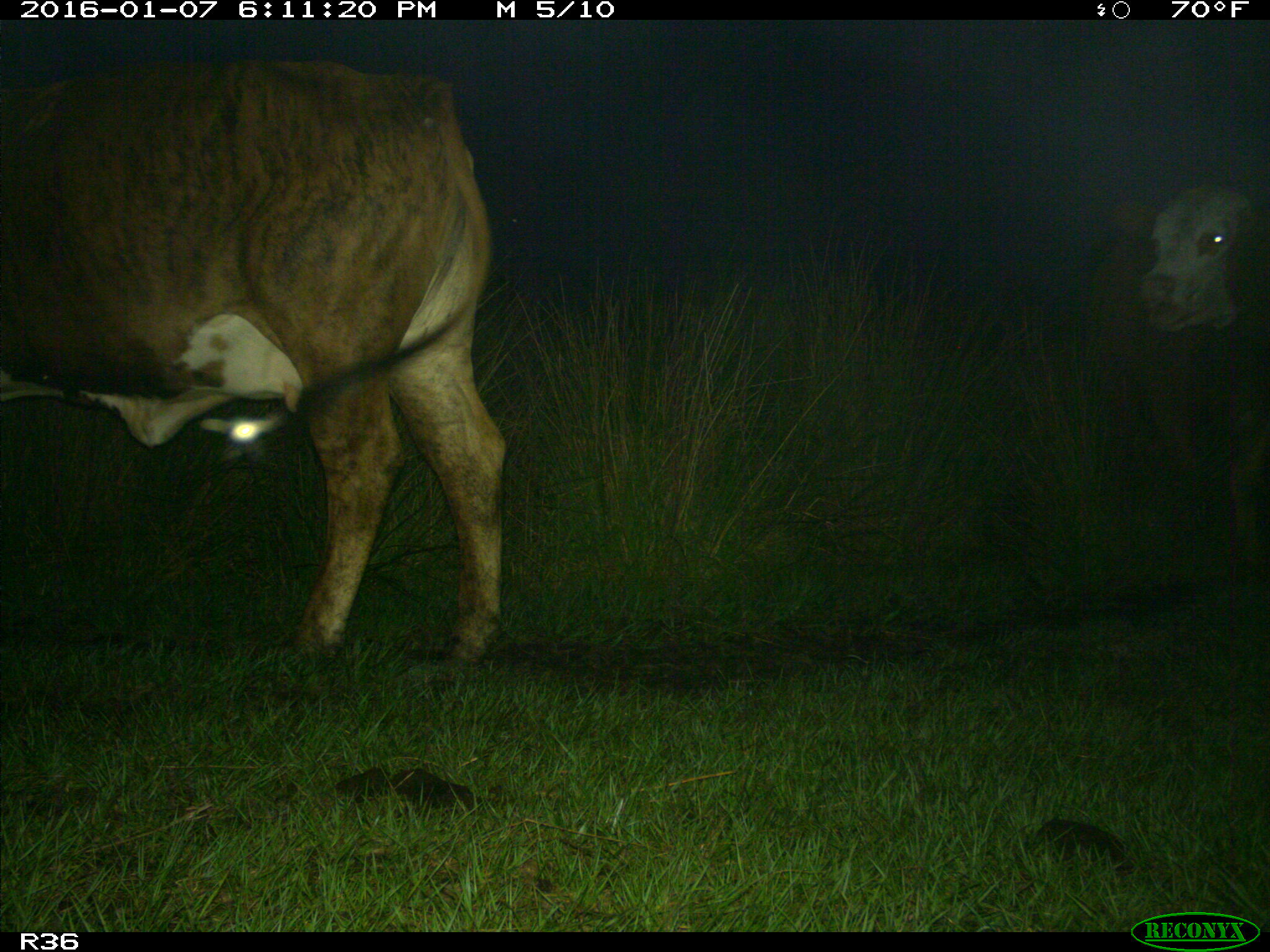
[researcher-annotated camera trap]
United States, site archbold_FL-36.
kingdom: Animalia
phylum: Chordata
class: Mammalia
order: Artiodactyla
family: Bovidae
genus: Bos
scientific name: Bos taurus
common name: domestic cow